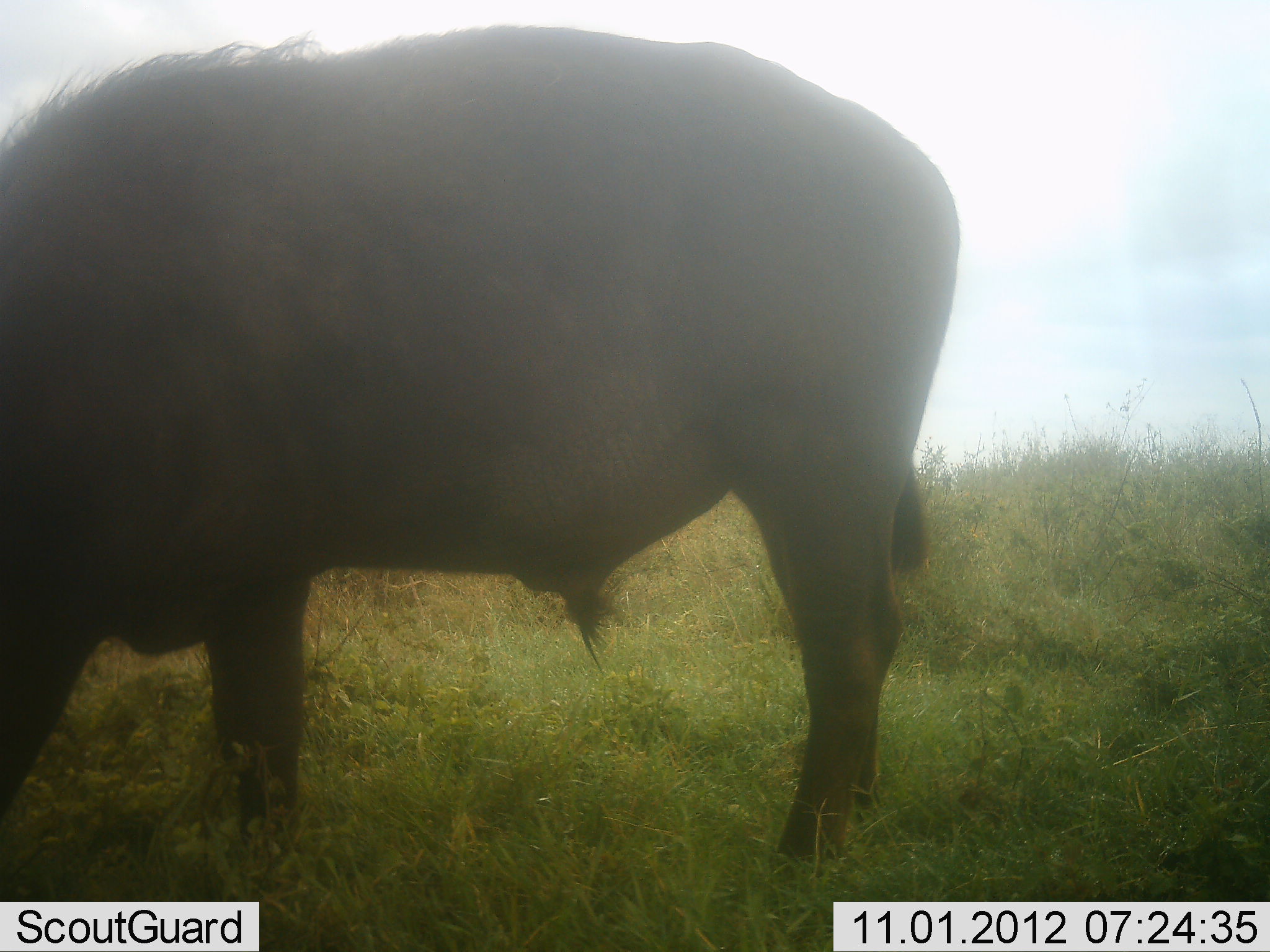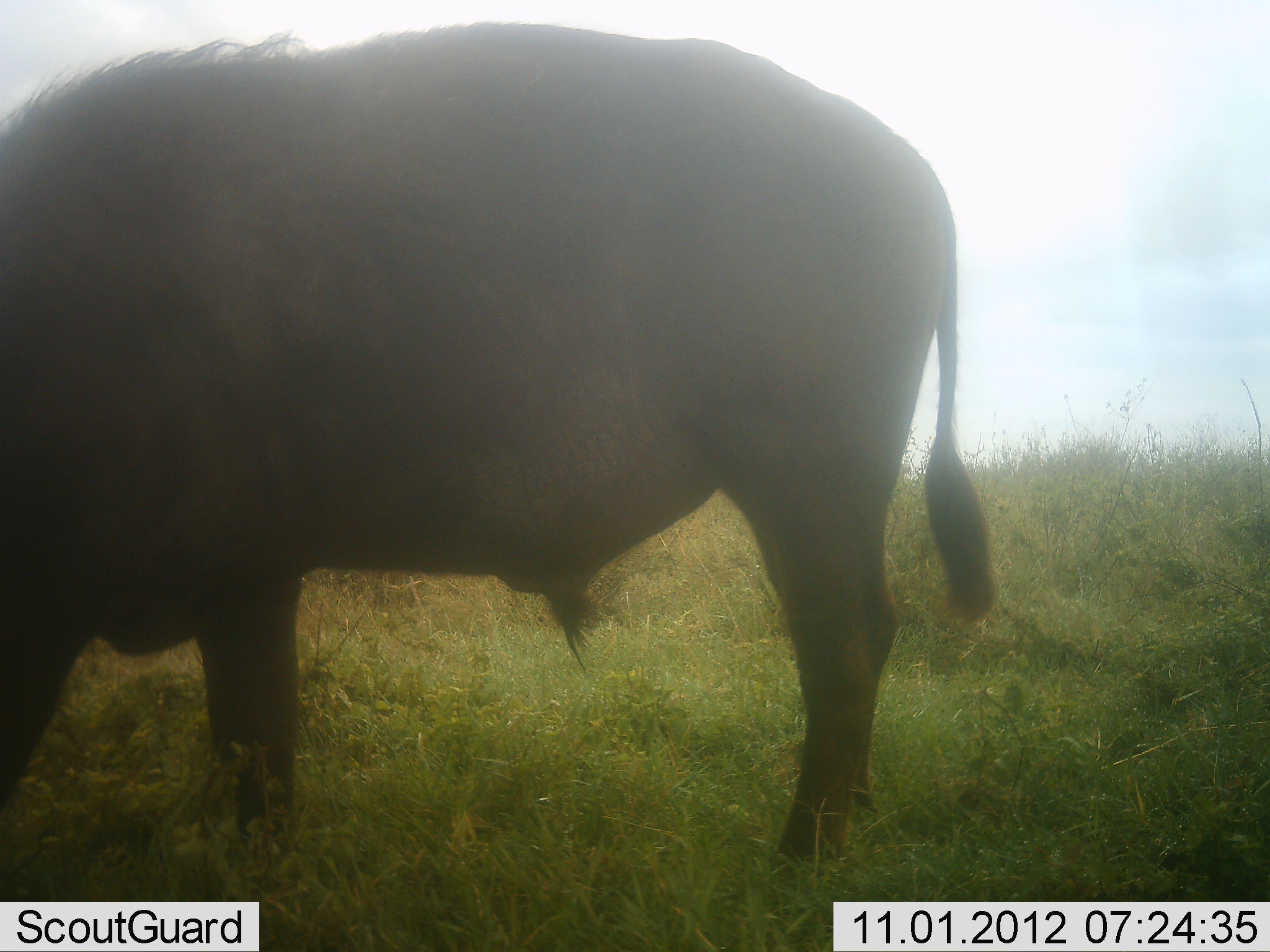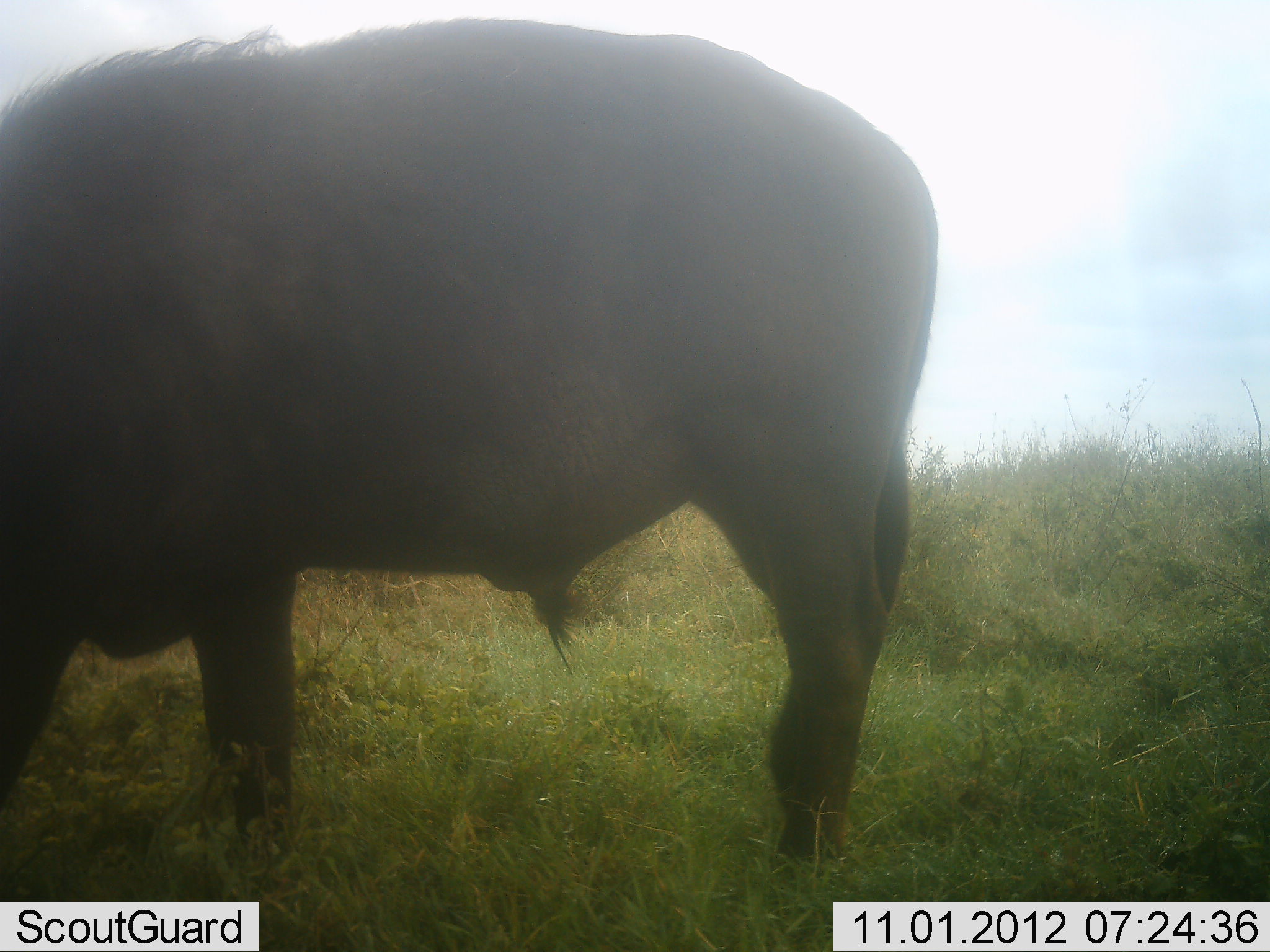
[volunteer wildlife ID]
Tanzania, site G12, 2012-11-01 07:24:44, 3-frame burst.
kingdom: Animalia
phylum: Chordata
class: Mammalia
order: Artiodactyla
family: Bovidae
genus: Syncerus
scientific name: Syncerus caffer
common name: cape buffalo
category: buffalo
Buffalo (cape buffalo) (Syncerus caffer), count 1. Behavior (volunteer vote fractions): standing 50%, resting 0%, moving 0%, interacting 0%. Young present (vote fraction): 0%. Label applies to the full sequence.